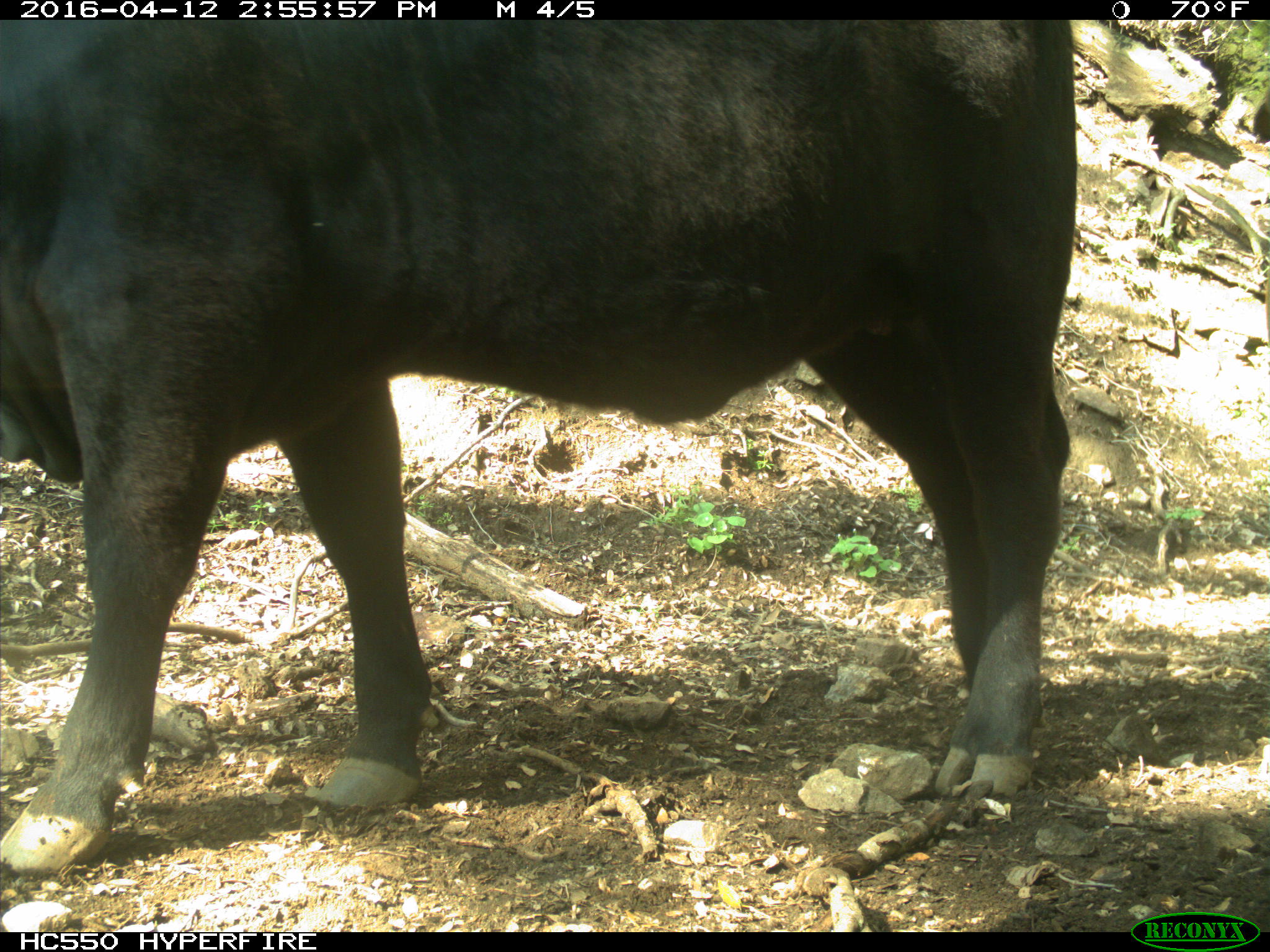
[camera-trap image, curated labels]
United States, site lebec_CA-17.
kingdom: Animalia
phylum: Chordata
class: Mammalia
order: Artiodactyla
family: Bovidae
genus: Bos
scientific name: Bos taurus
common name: domestic cow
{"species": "Bos taurus (domestic cow)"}